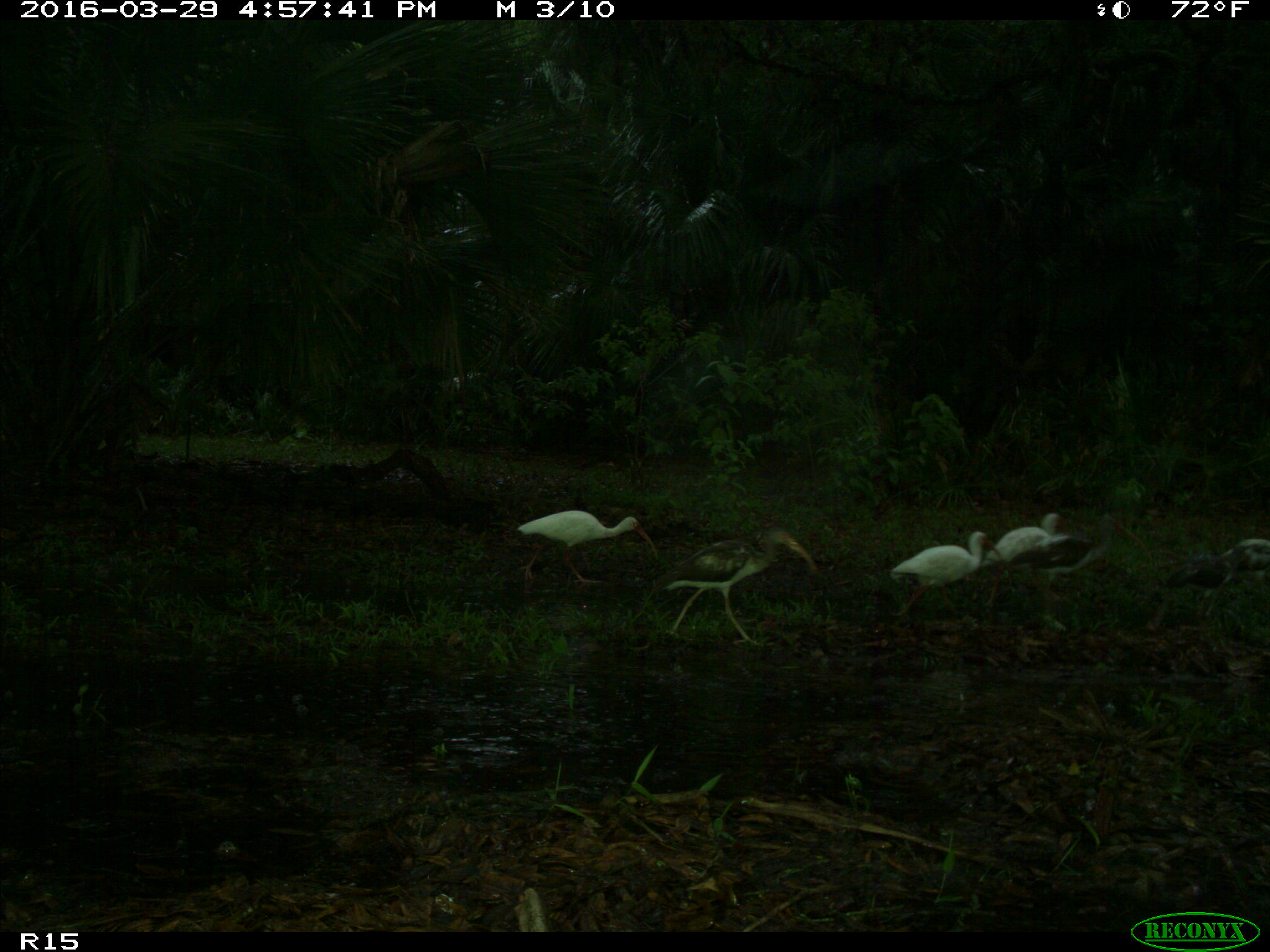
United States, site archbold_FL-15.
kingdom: Animalia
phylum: Chordata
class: Aves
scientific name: Aves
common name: birds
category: unidentified bird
Unidentified bird (birds) (Aves).